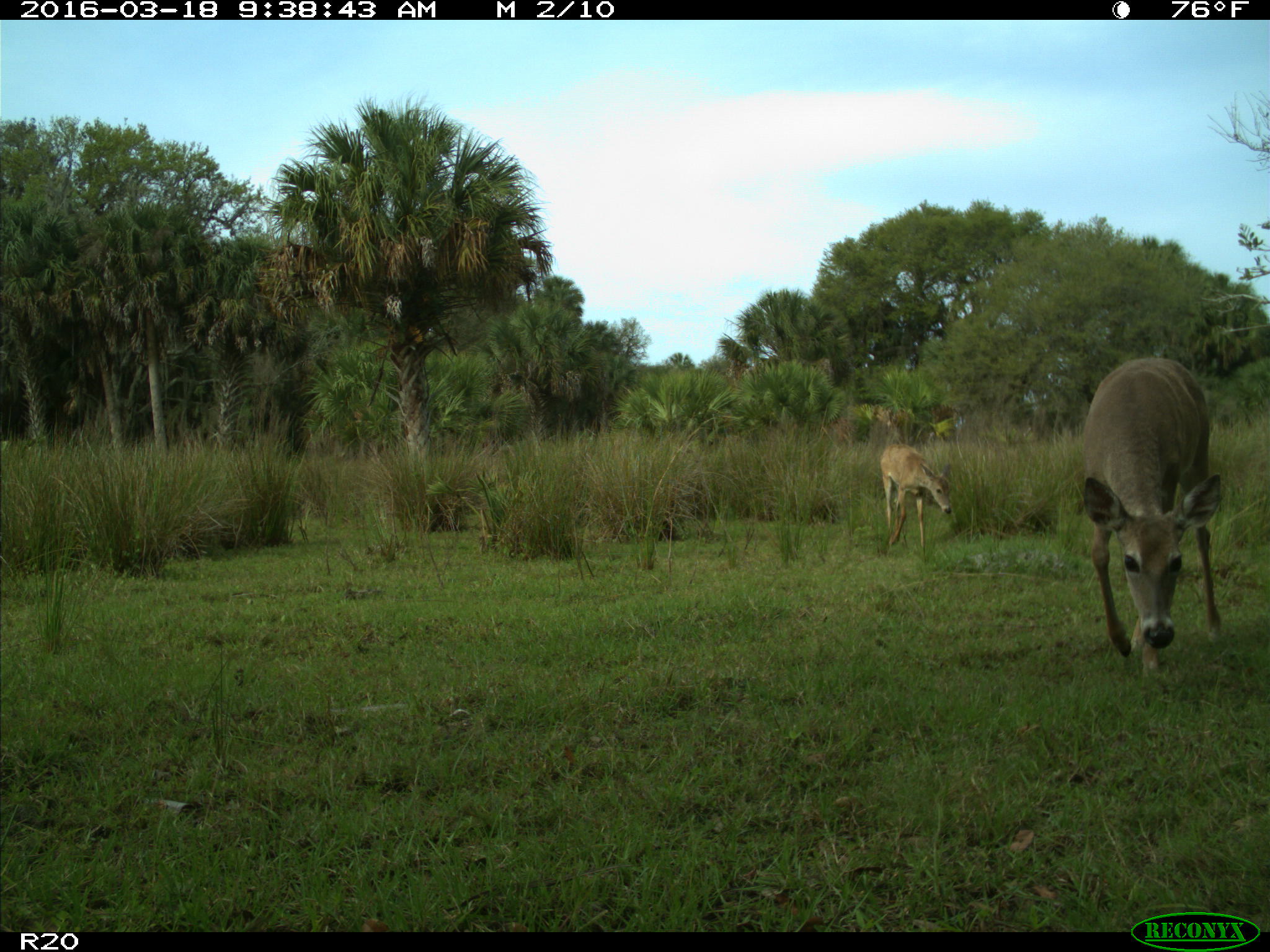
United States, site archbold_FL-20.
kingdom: Animalia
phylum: Chordata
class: Mammalia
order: Artiodactyla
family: Cervidae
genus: Odocoileus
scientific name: Odocoileus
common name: deer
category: unidentified deer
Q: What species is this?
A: Unidentified deer (deer) (Odocoileus).